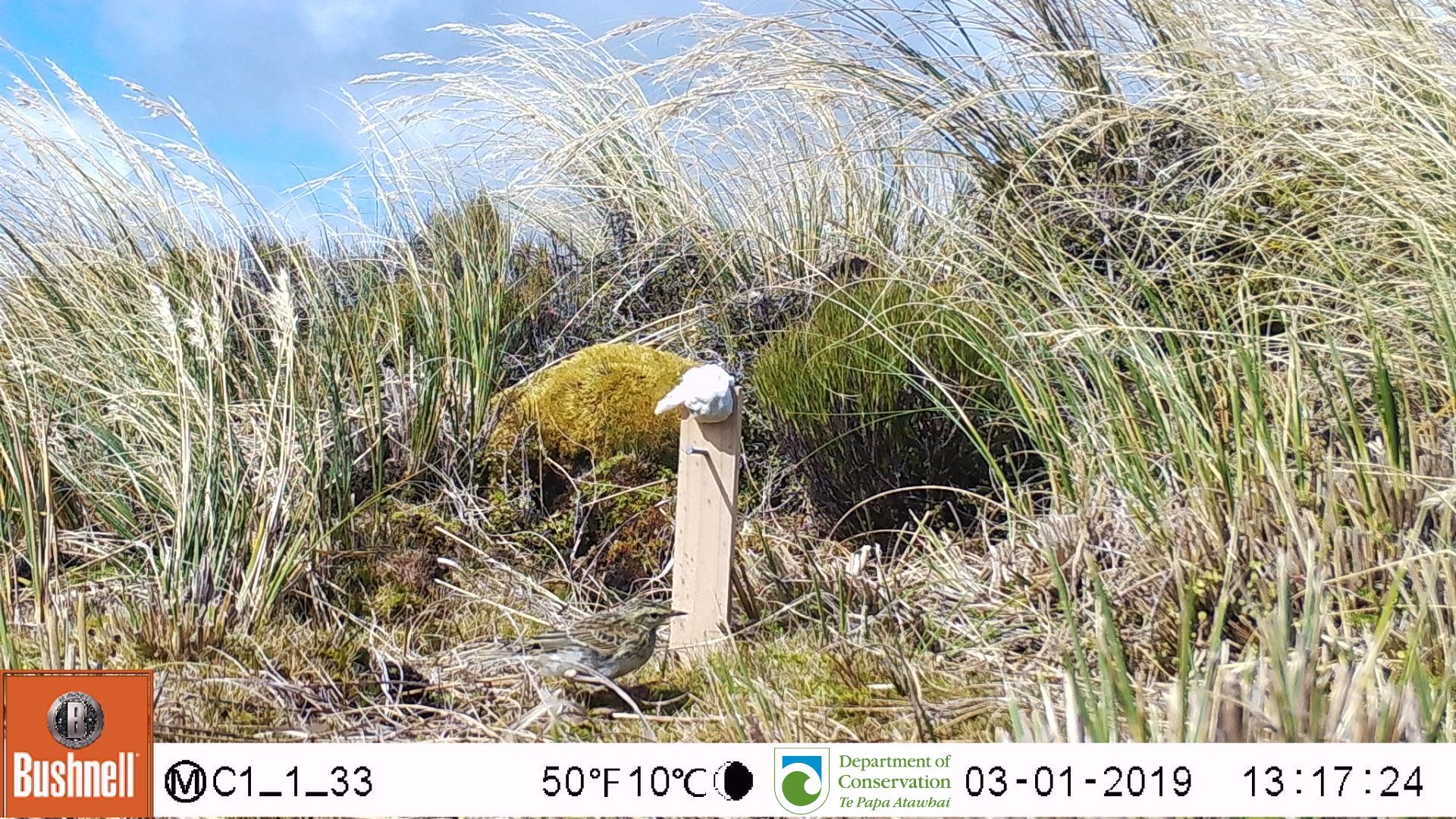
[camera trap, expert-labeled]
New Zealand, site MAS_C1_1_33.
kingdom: Animalia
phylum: Chordata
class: Aves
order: Passeriformes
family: Motacillidae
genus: Anthus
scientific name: Anthus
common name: pipit